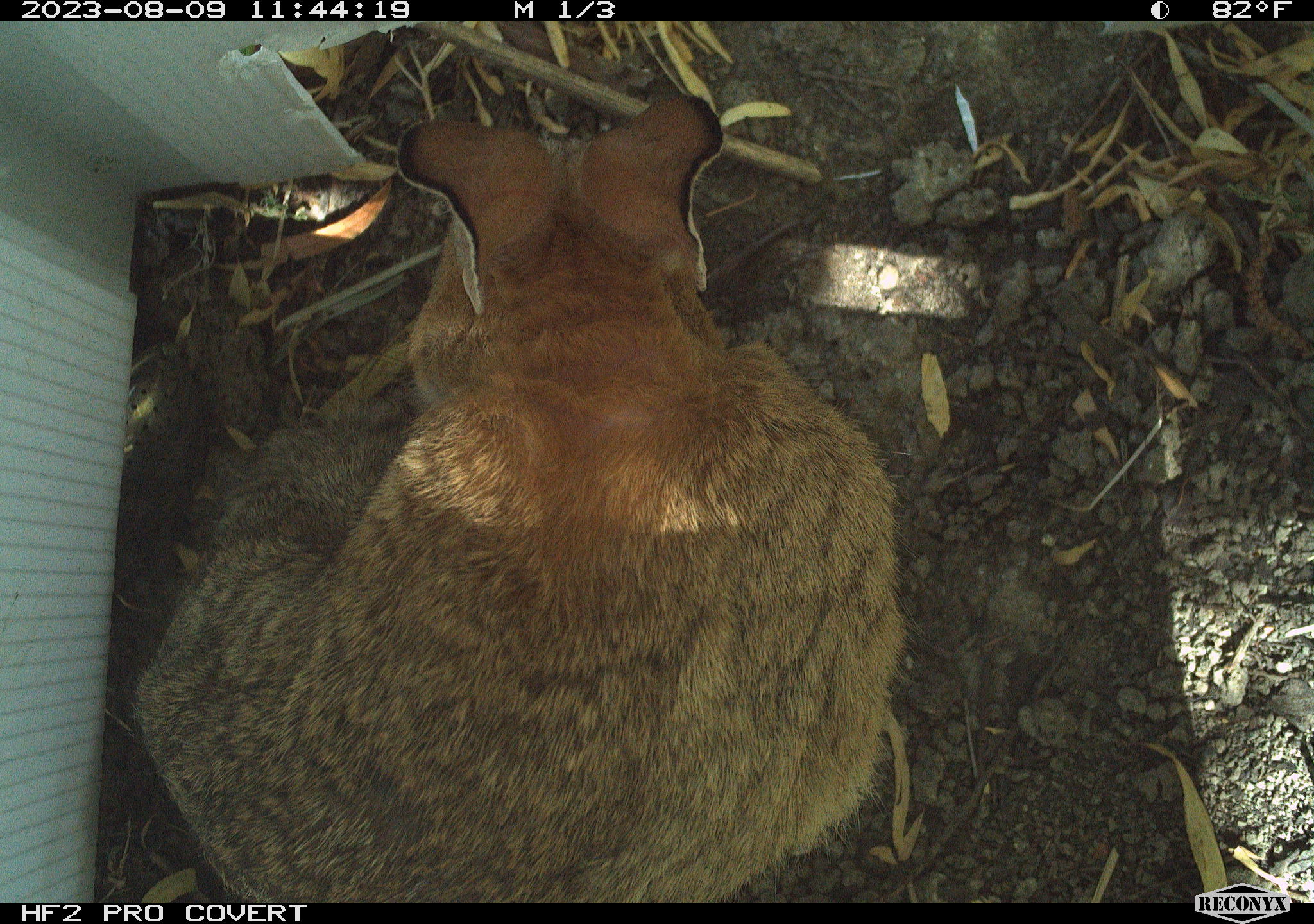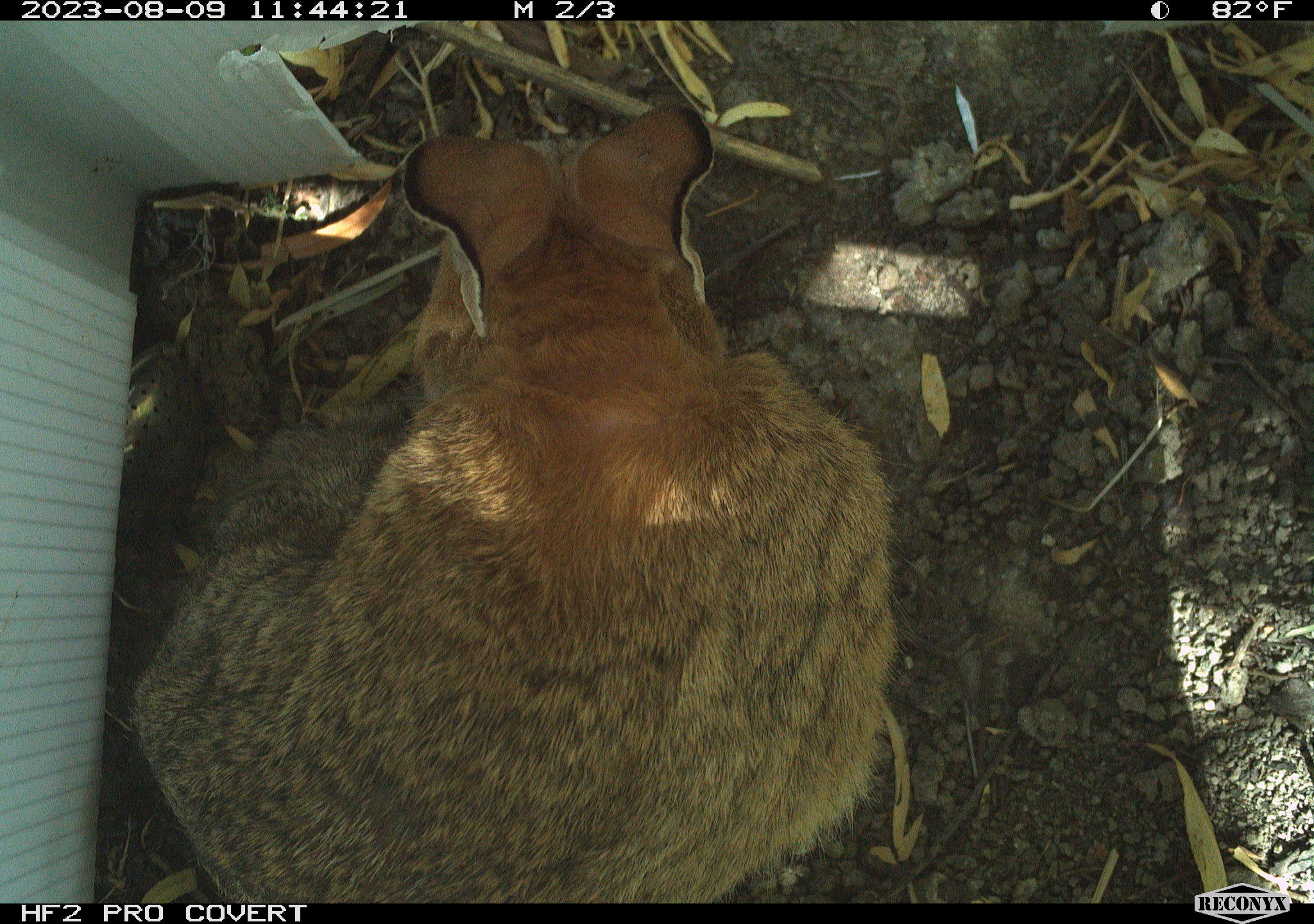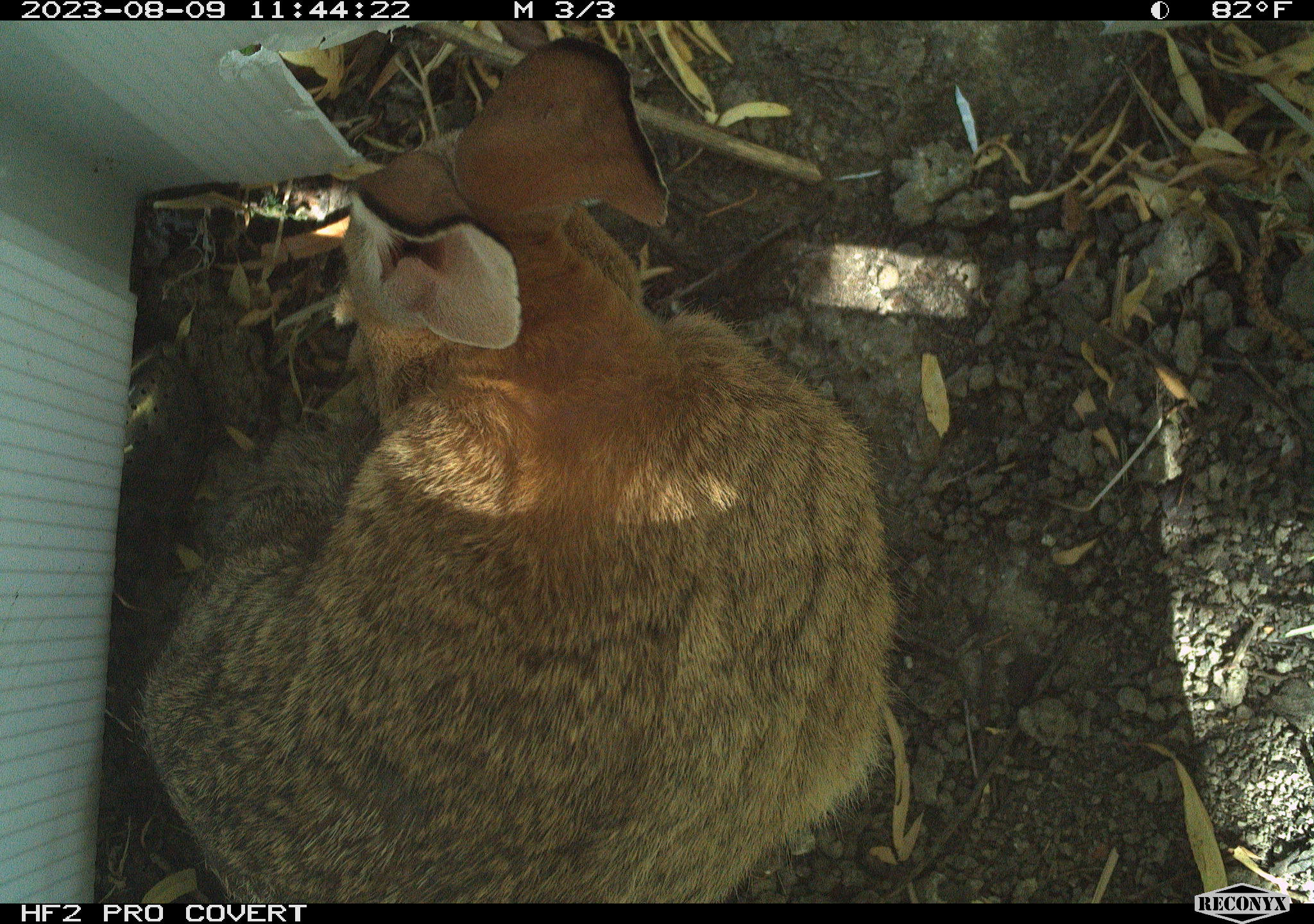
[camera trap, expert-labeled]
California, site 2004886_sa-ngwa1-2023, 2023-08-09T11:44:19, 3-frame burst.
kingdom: Animalia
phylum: Chordata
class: Mammalia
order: Lagomorpha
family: Leporidae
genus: Sylvilagus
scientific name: Sylvilagus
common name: cottontail rabbits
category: sylvilagus species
Sylvilagus species (cottontail rabbits) (Sylvilagus).